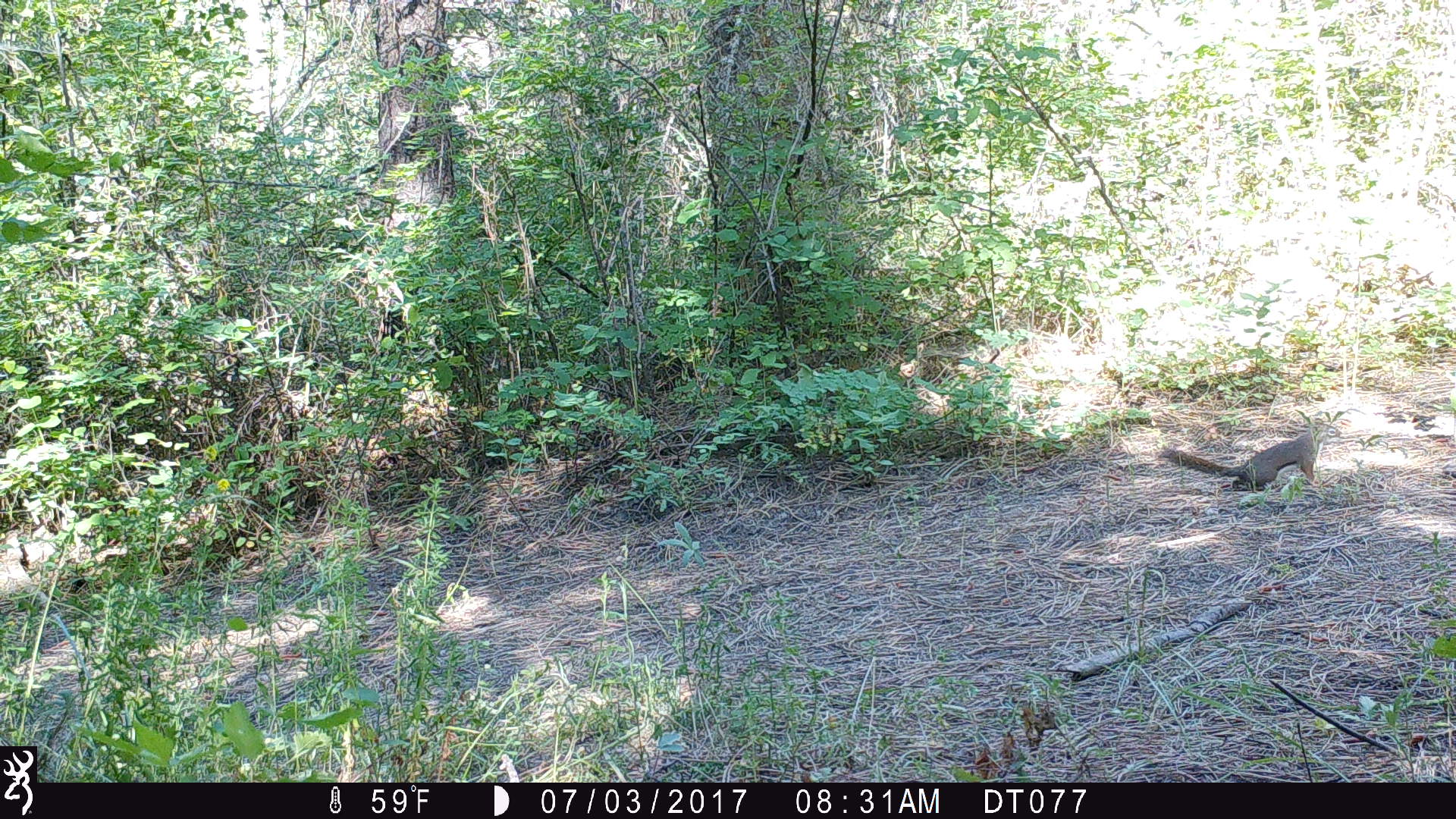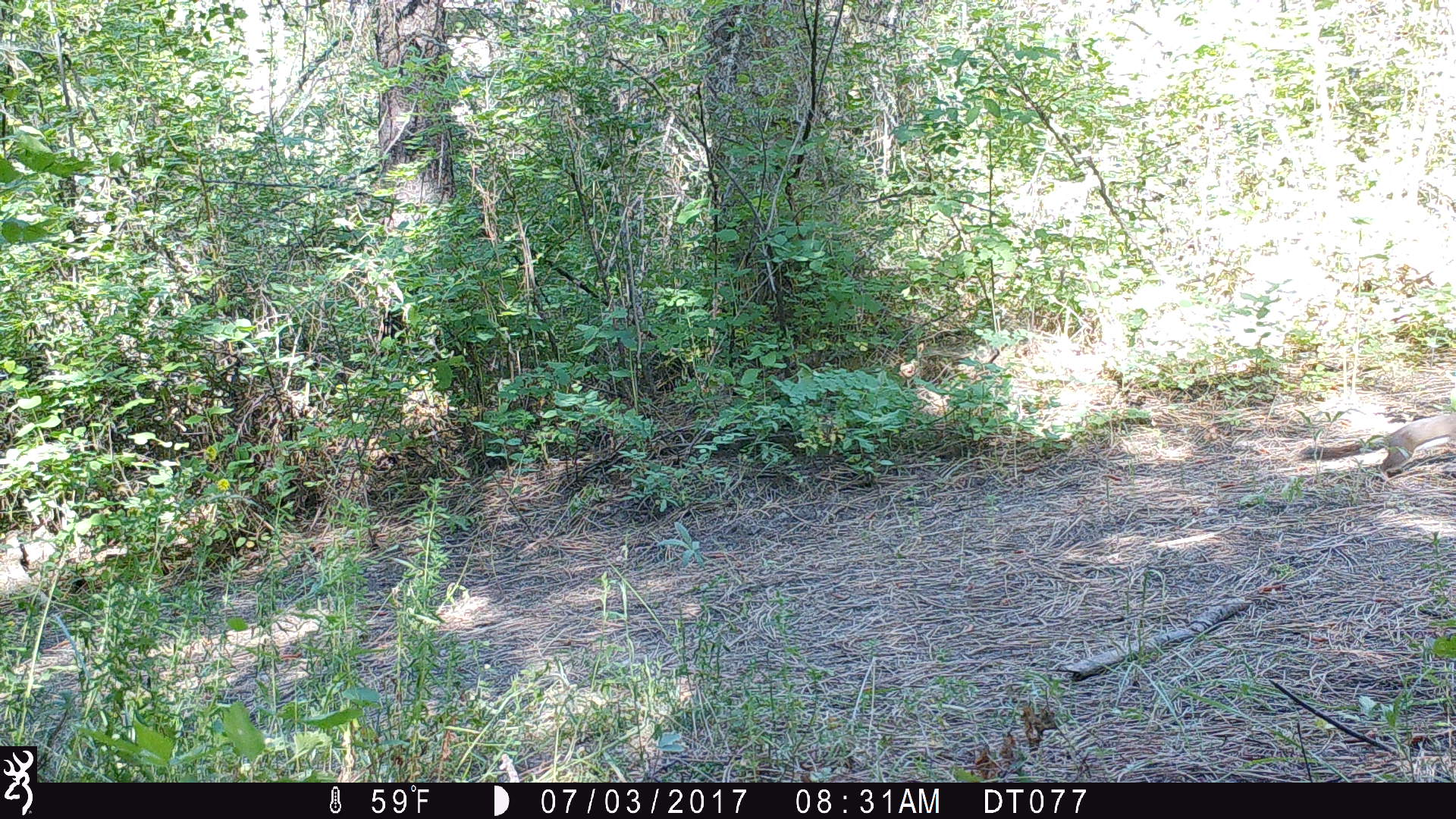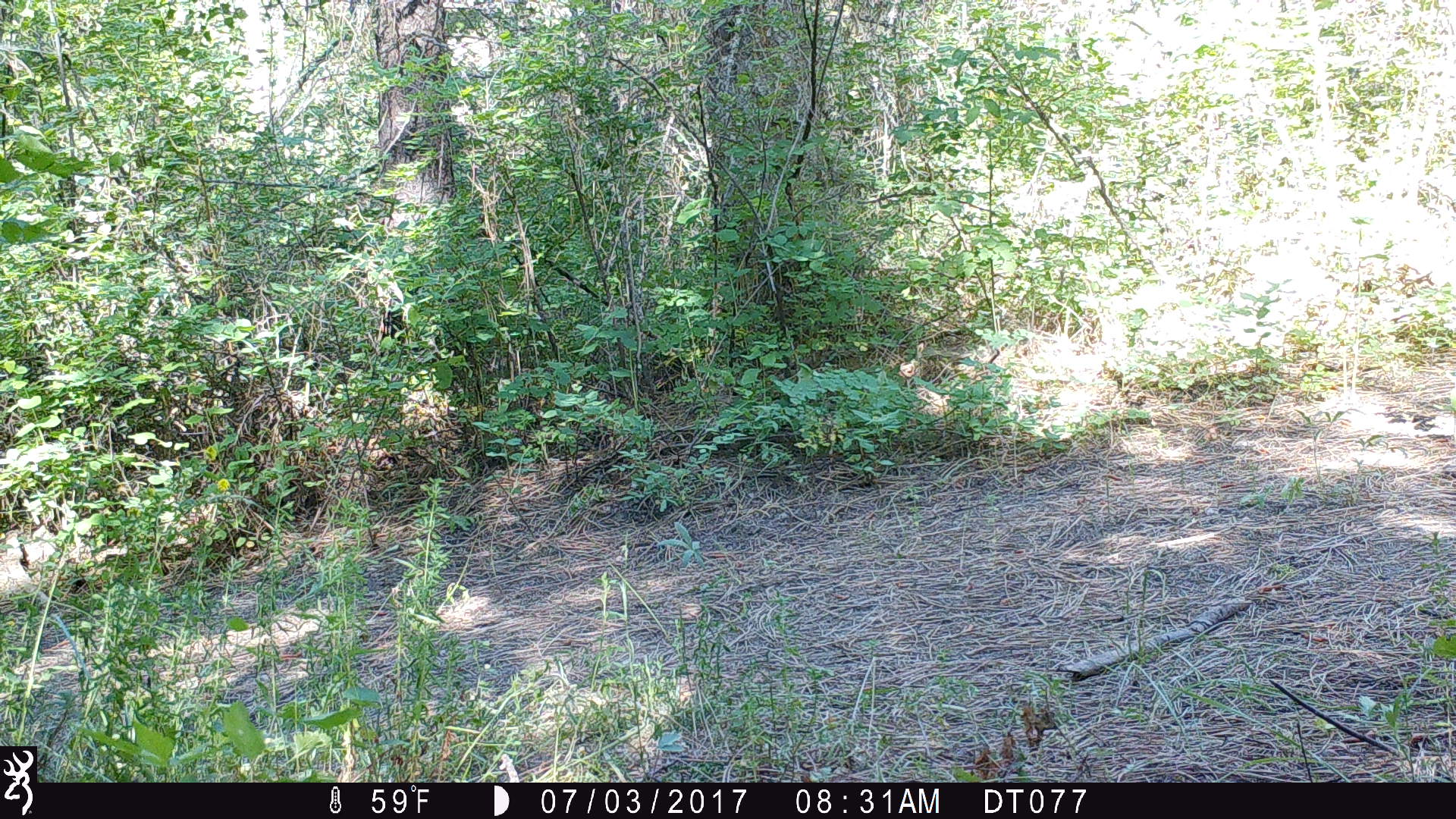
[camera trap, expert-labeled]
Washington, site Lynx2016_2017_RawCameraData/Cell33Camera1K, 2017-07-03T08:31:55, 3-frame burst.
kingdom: Animalia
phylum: Chordata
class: Mammalia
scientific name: Mammalia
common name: small mammal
Small mammal (Mammalia). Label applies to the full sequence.